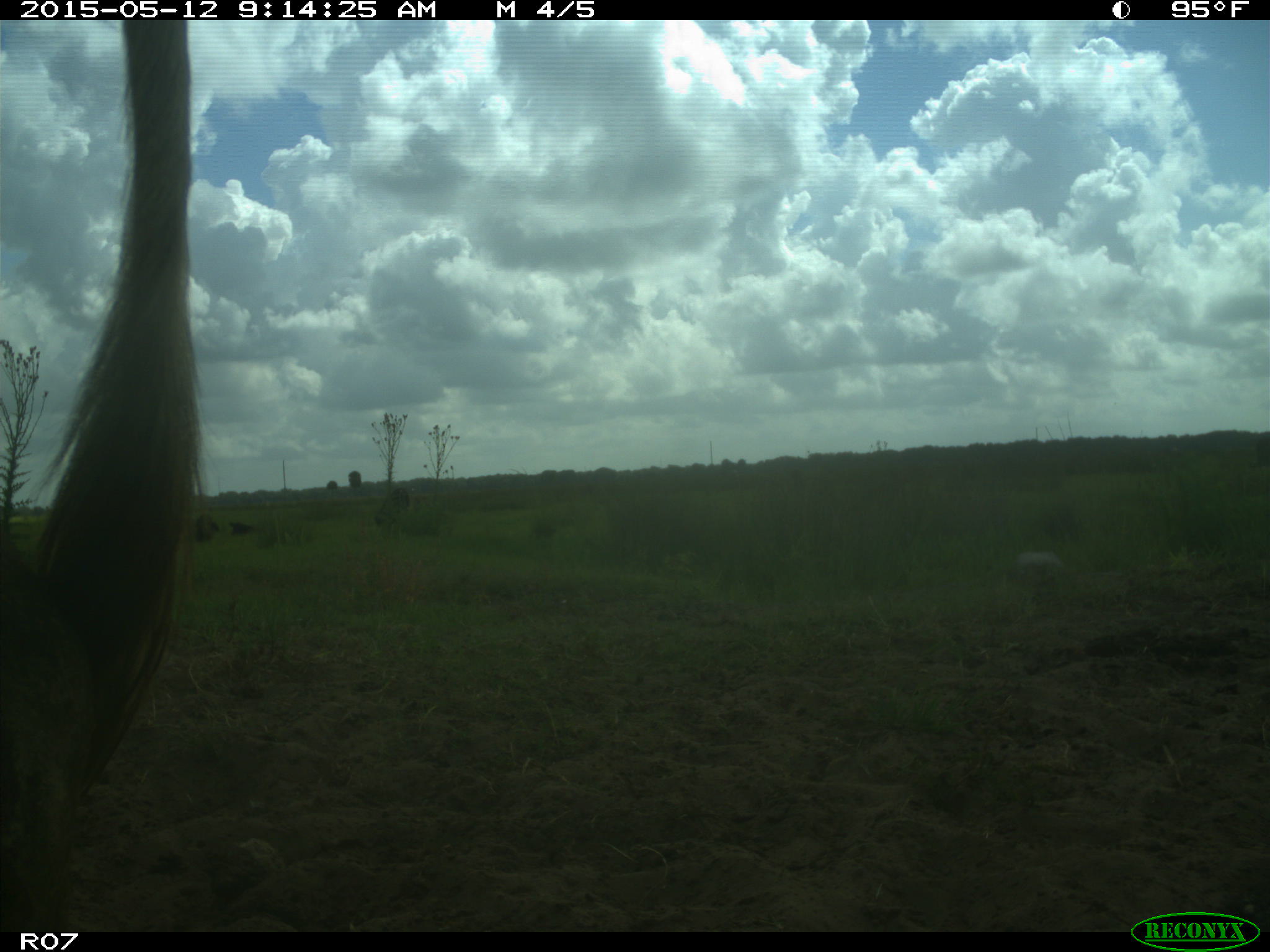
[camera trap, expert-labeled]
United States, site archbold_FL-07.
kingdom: Animalia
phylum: Chordata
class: Mammalia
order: Artiodactyla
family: Bovidae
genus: Bos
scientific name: Bos taurus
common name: domestic cow